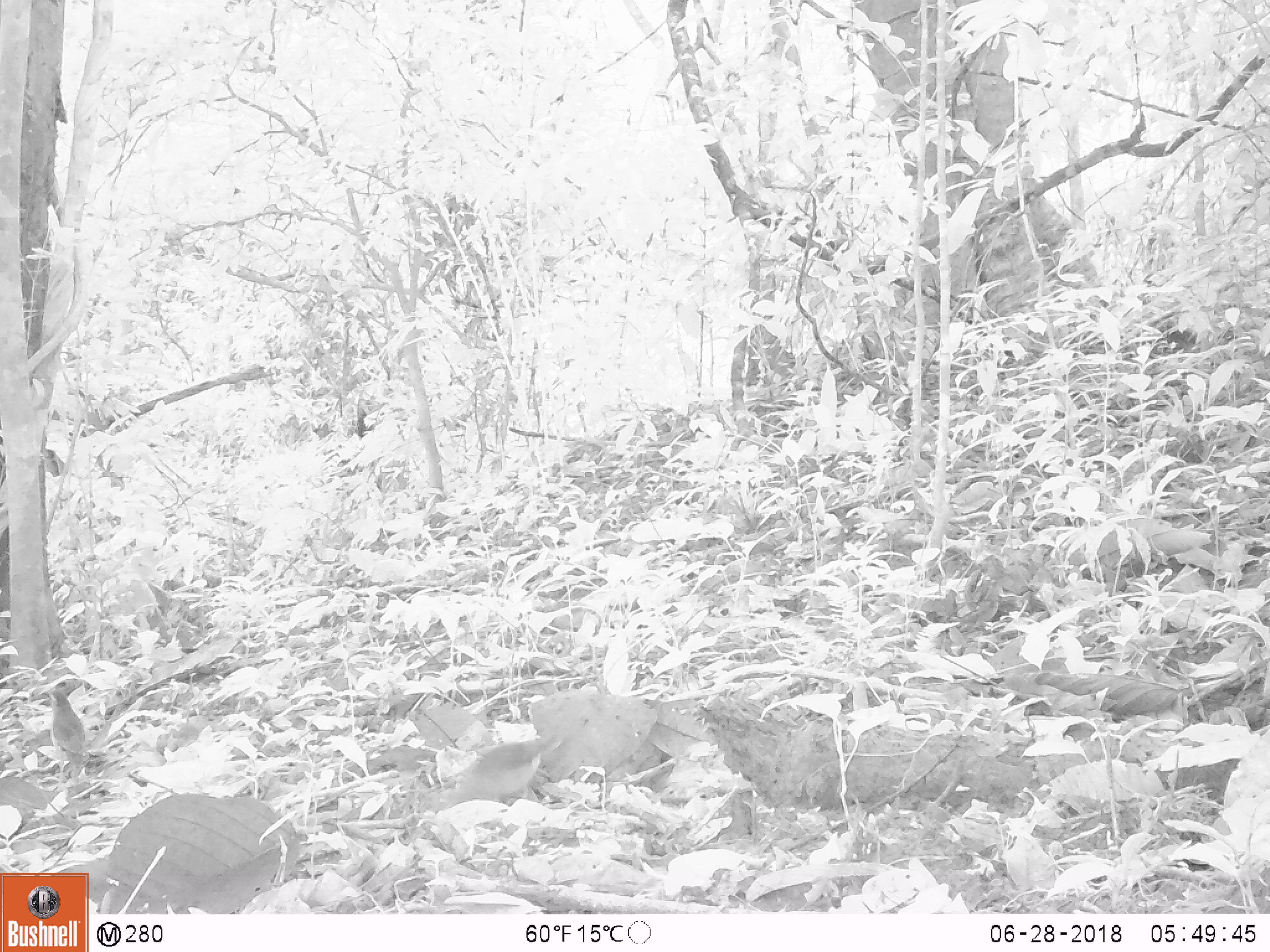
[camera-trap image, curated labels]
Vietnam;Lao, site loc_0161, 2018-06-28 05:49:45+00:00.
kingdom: Animalia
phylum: Chordata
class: Aves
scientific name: Aves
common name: bird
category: unidentified bird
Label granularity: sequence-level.